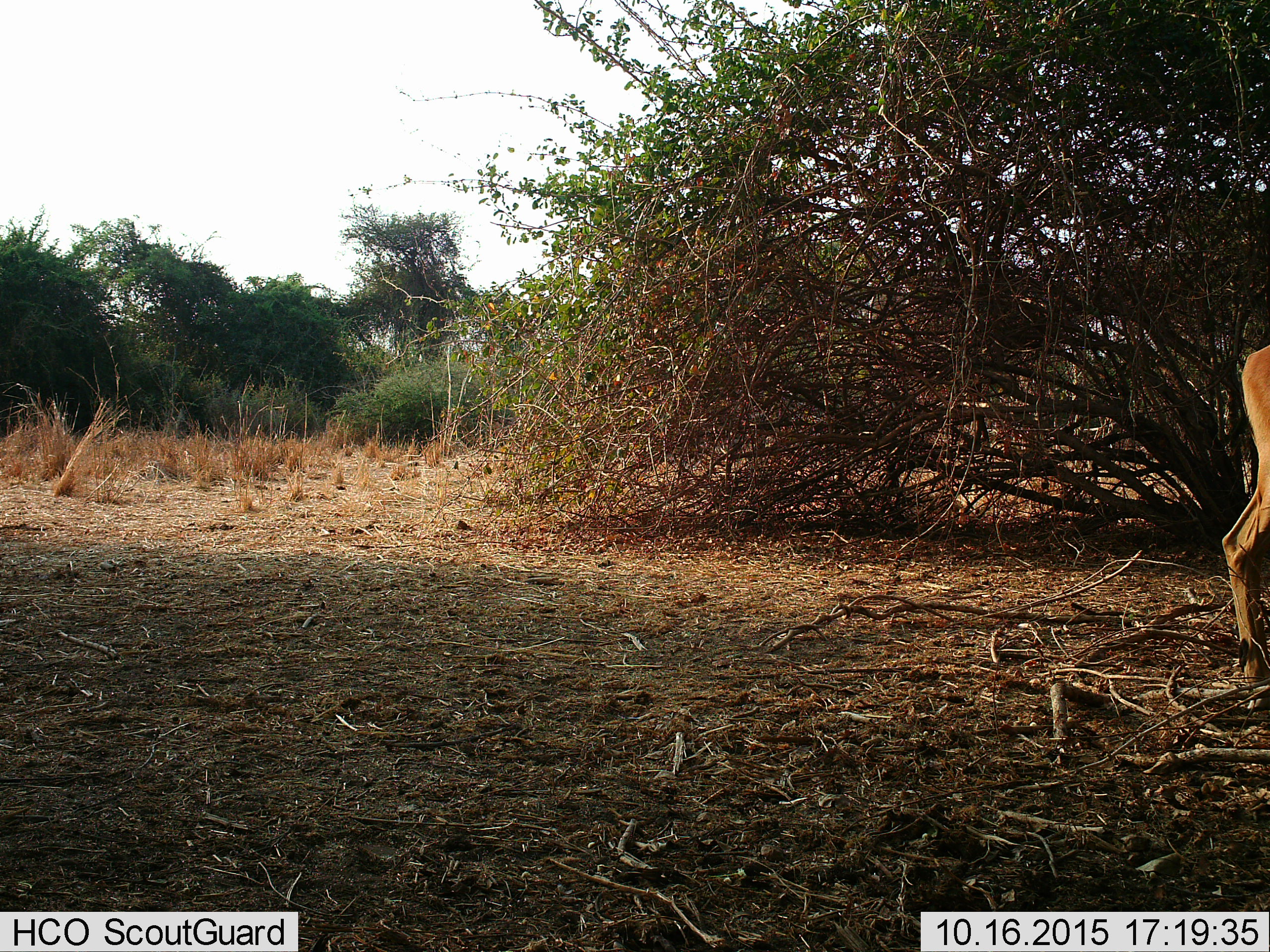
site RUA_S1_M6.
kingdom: Animalia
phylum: Chordata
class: Mammalia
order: Artiodactyla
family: Bovidae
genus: Aepyceros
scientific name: Aepyceros melampus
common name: impala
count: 1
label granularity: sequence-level